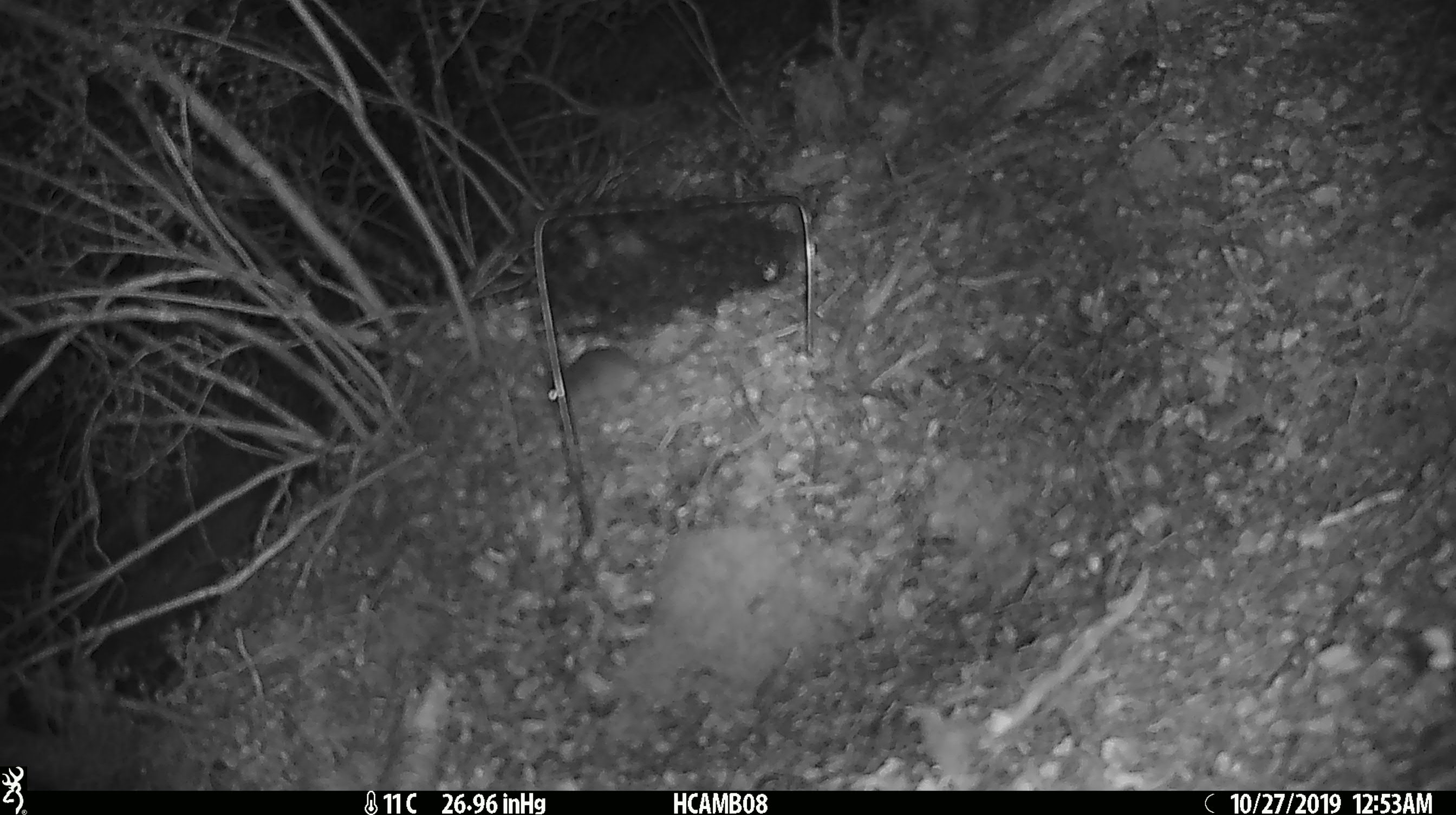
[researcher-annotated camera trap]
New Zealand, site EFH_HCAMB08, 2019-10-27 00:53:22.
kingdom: Animalia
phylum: Chordata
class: Mammalia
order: Rodentia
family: Muridae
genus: Mus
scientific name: Mus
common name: mouse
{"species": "mouse (Mus)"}